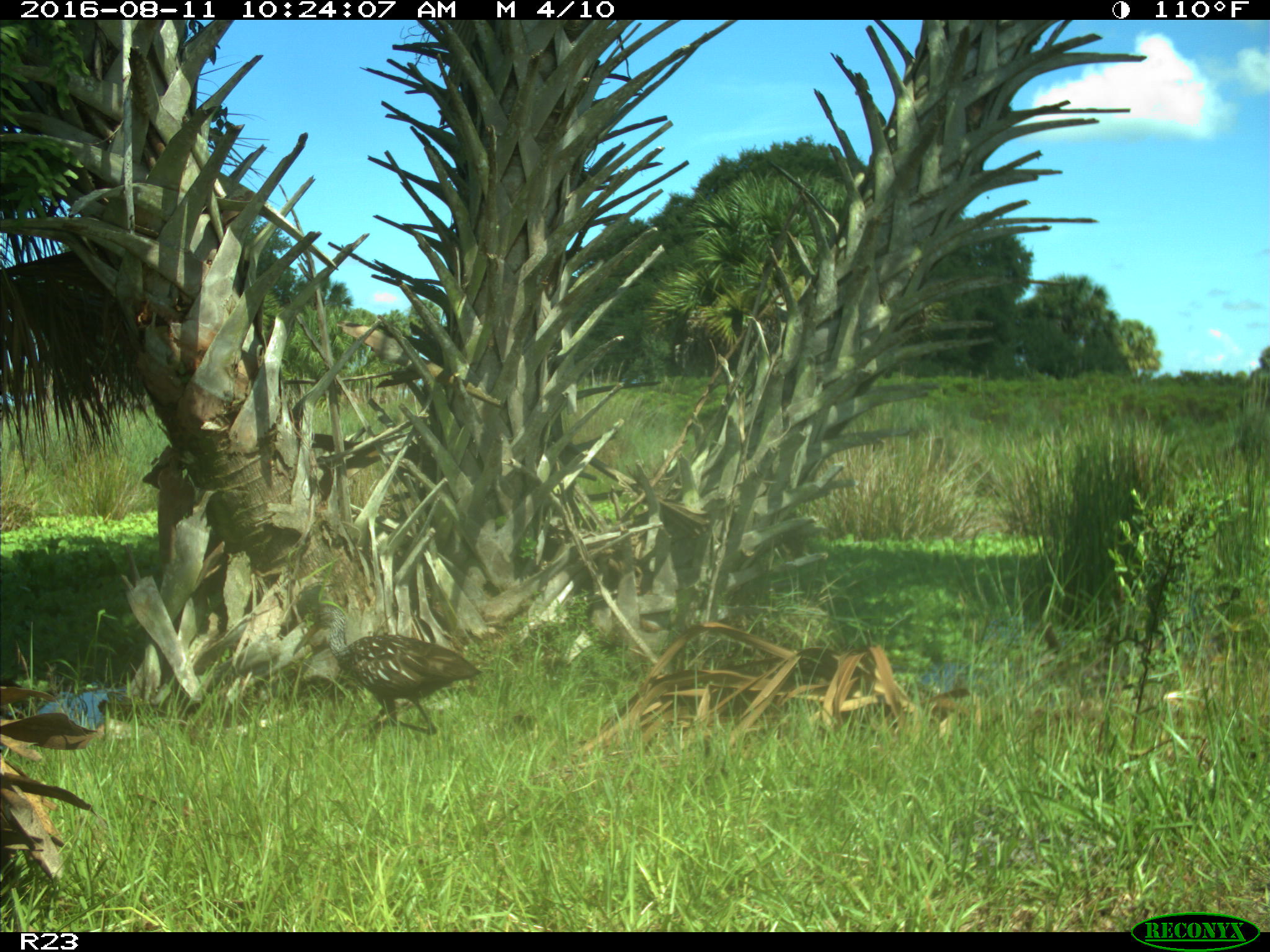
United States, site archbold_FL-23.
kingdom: Animalia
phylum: Chordata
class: Aves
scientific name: Aves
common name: birds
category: unidentified bird